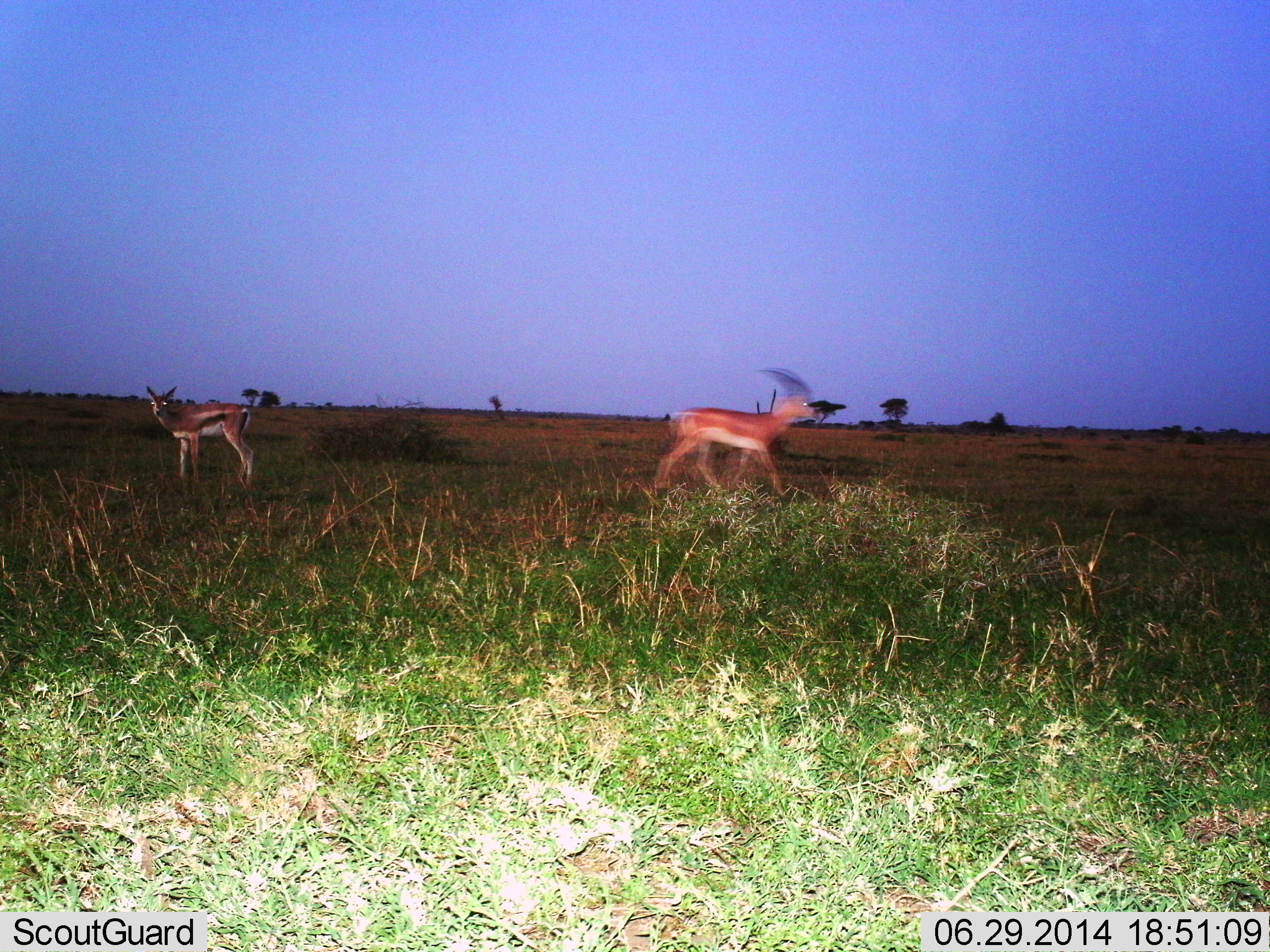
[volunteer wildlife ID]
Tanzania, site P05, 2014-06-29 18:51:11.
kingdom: Animalia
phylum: Chordata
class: Mammalia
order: Artiodactyla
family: Bovidae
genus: Eudorcas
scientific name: Eudorcas thomsonii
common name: thomson's gazelle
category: gazellethomsons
Gazellethomsons (thomson's gazelle) (Eudorcas thomsonii), count 1. Behavior (volunteer vote fractions): standing 80%, resting 4%, moving 42%, interacting 2%. Young present (vote fraction): 0%. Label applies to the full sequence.